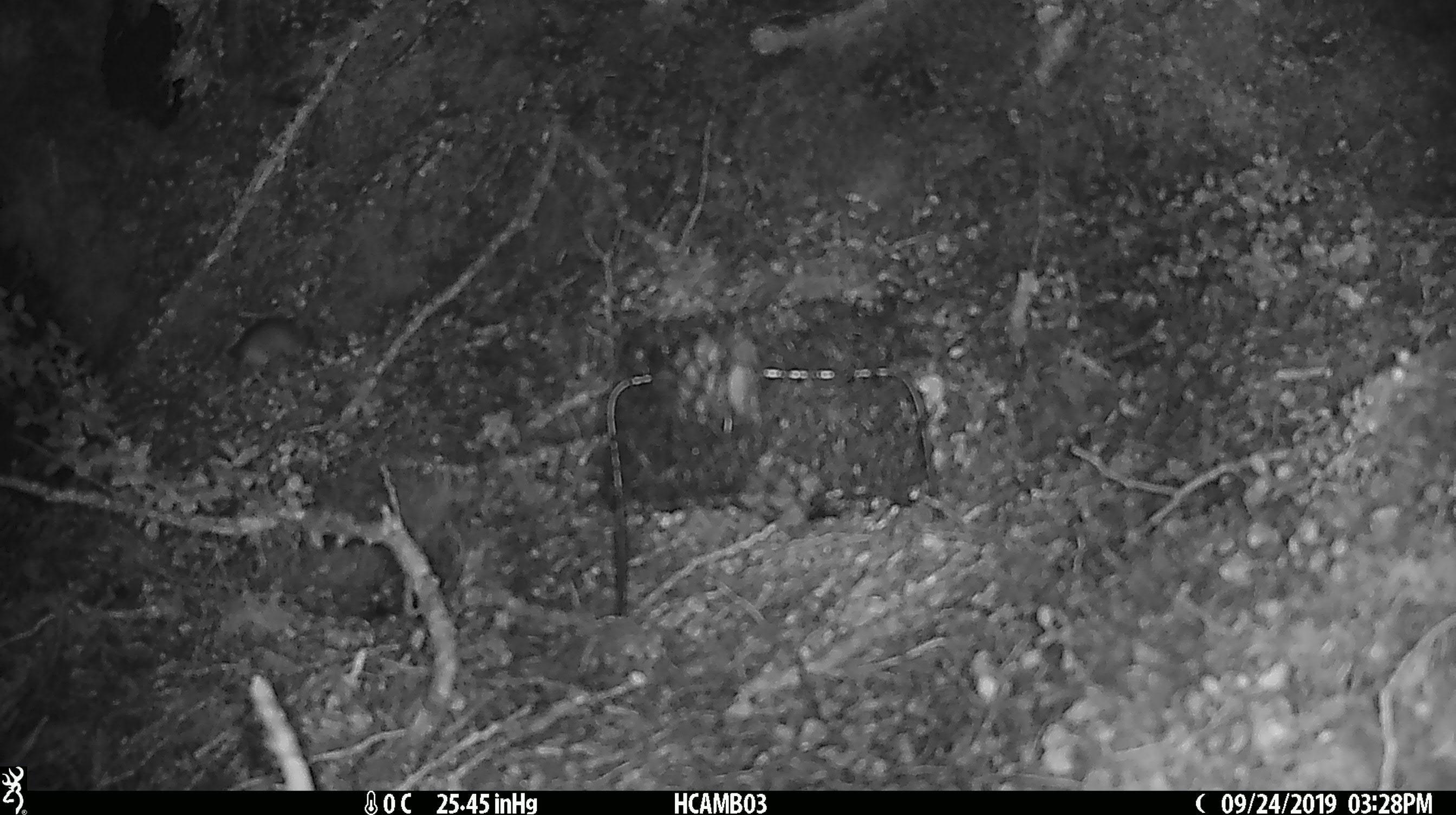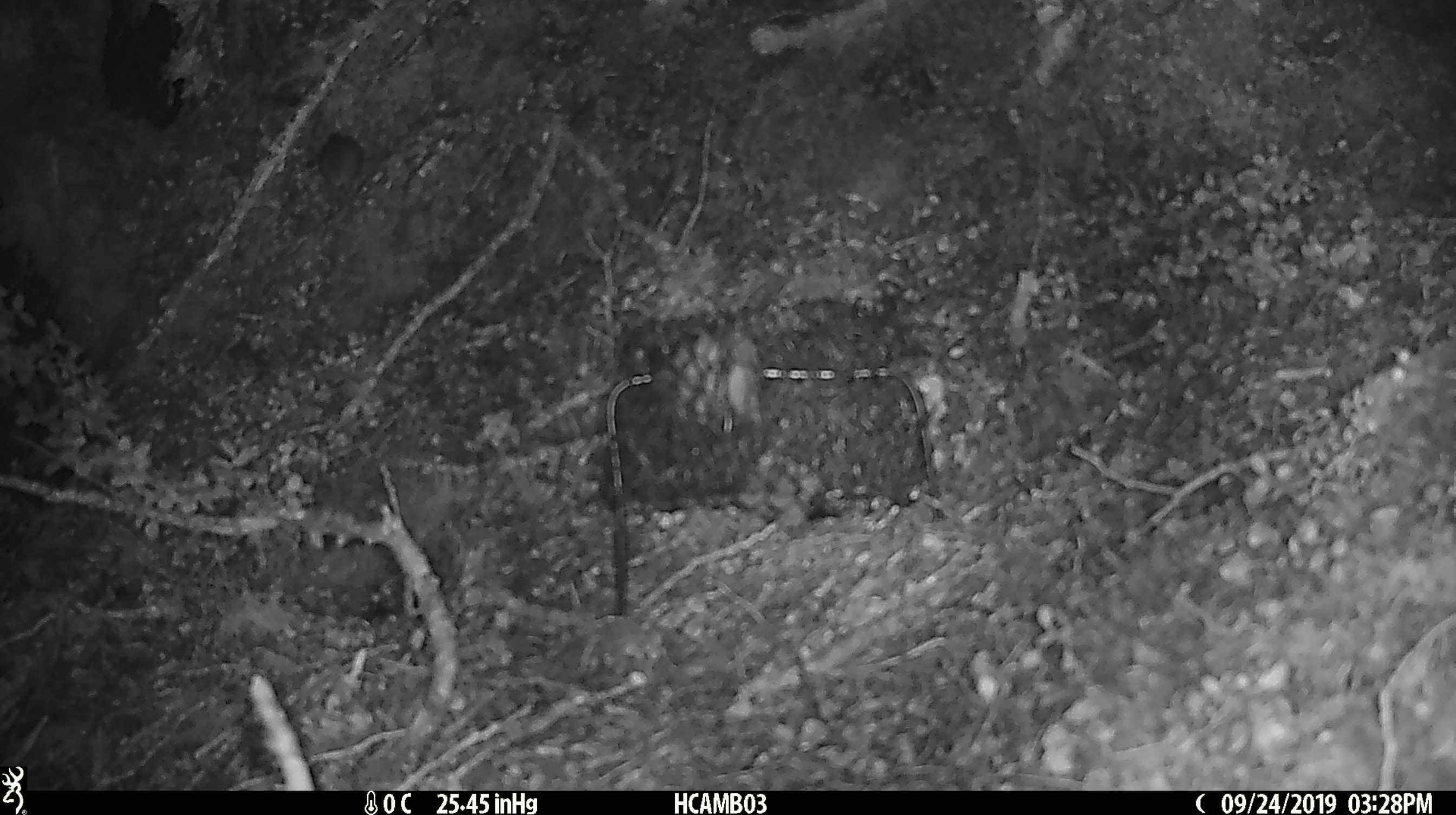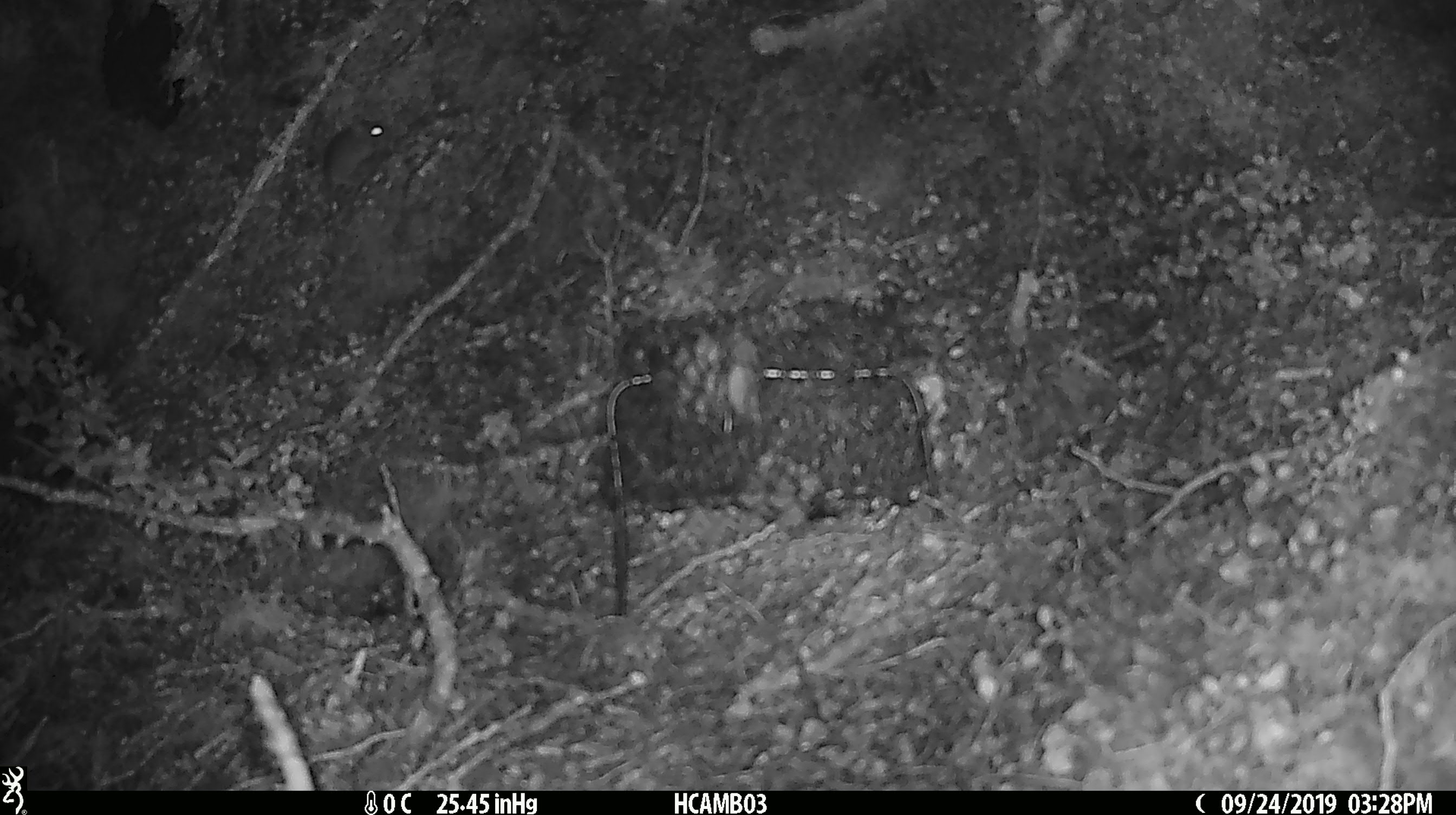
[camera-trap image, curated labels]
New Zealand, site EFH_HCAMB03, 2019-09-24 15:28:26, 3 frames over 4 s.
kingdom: Animalia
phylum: Chordata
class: Mammalia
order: Rodentia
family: Muridae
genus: Mus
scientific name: Mus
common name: mouse